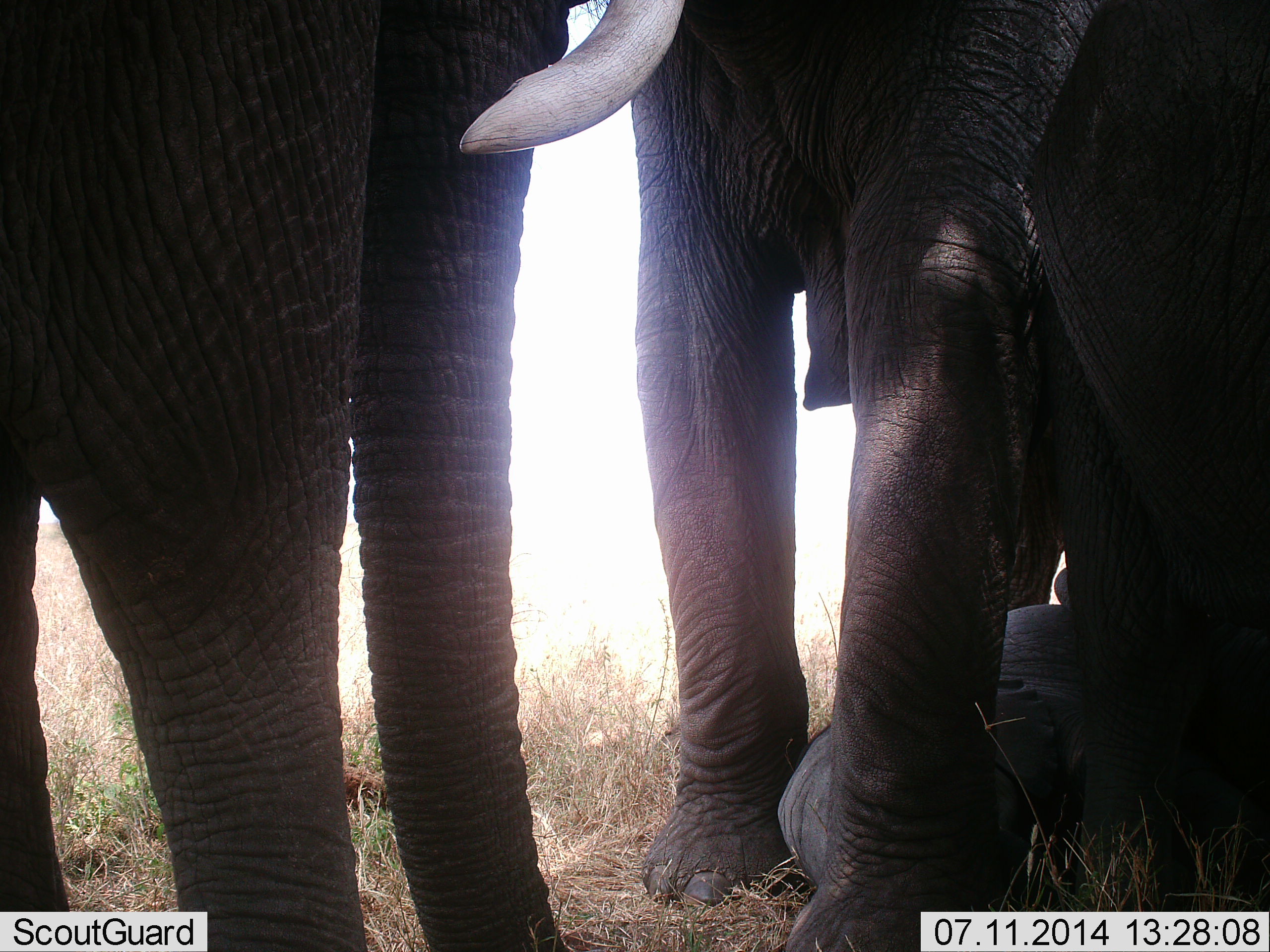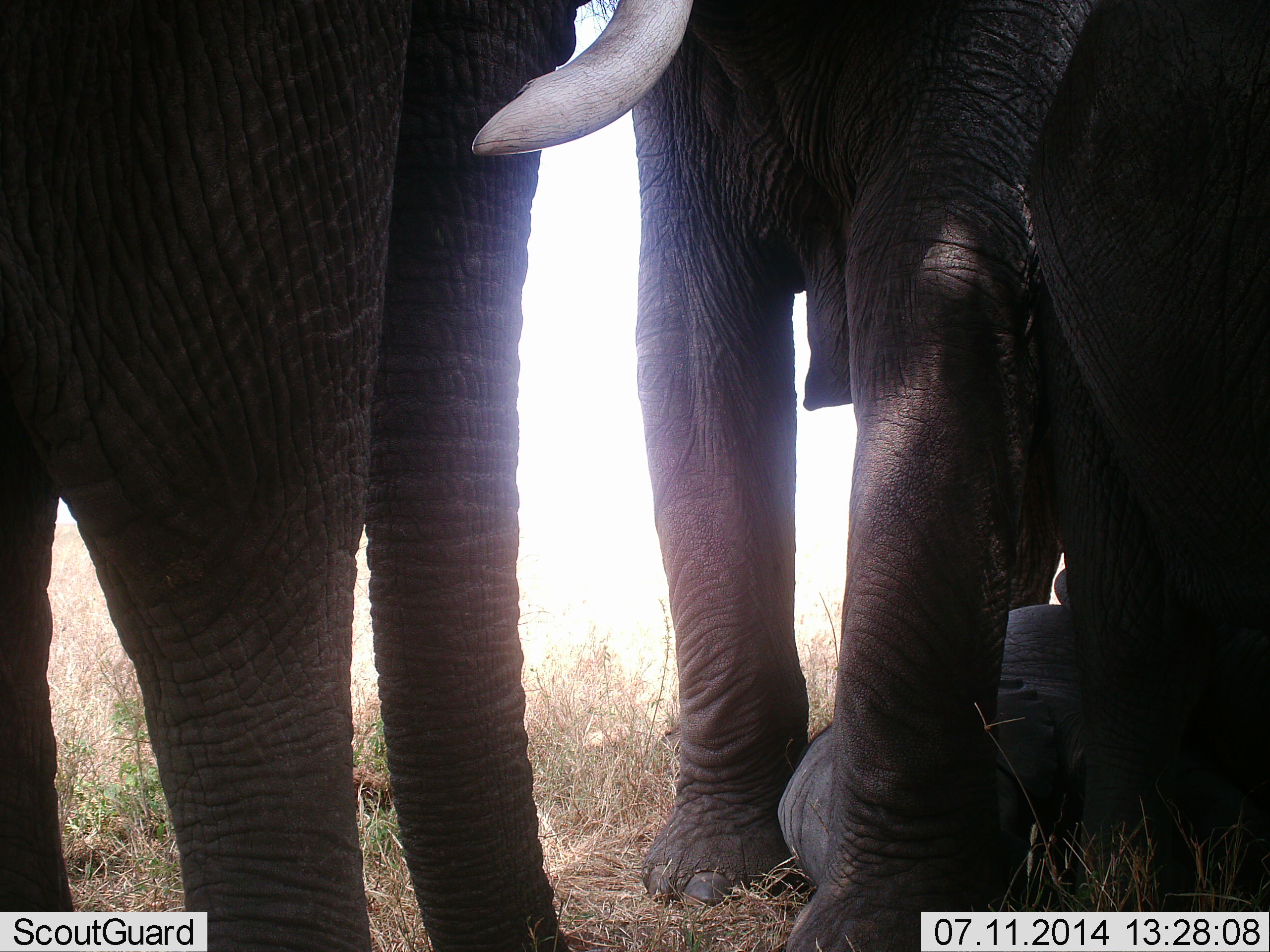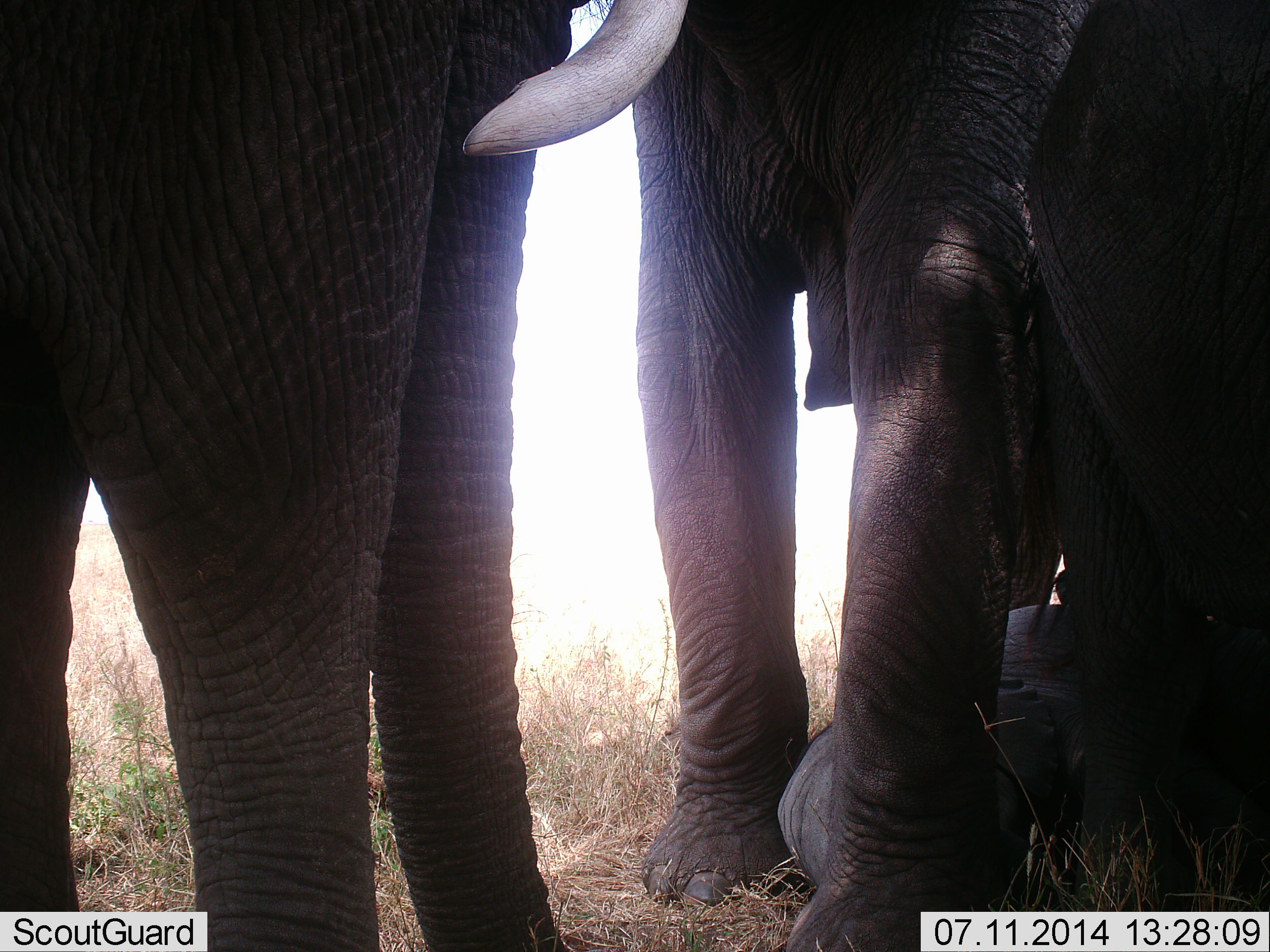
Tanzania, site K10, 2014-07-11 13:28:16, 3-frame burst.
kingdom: Animalia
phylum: Chordata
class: Mammalia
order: Proboscidea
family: Elephantidae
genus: Loxodonta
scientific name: Loxodonta africana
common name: african bush elephant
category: elephant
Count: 3.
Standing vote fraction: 90%.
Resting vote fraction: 80%.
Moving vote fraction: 10%.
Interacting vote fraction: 0%.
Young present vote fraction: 90%.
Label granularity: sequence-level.